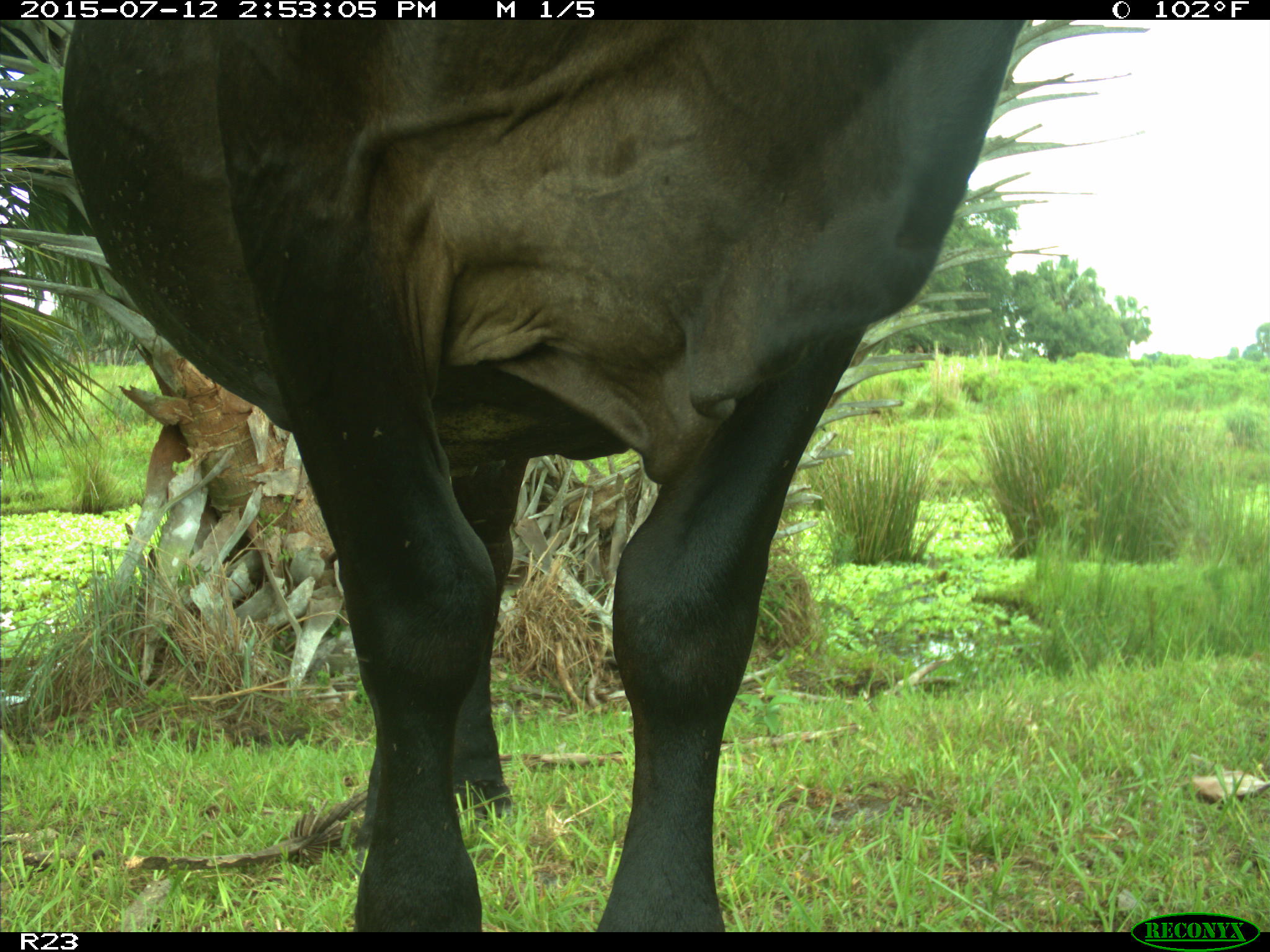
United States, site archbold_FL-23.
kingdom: Animalia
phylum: Chordata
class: Mammalia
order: Artiodactyla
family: Bovidae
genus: Bos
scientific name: Bos taurus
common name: domestic cow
Bos taurus (domestic cow).